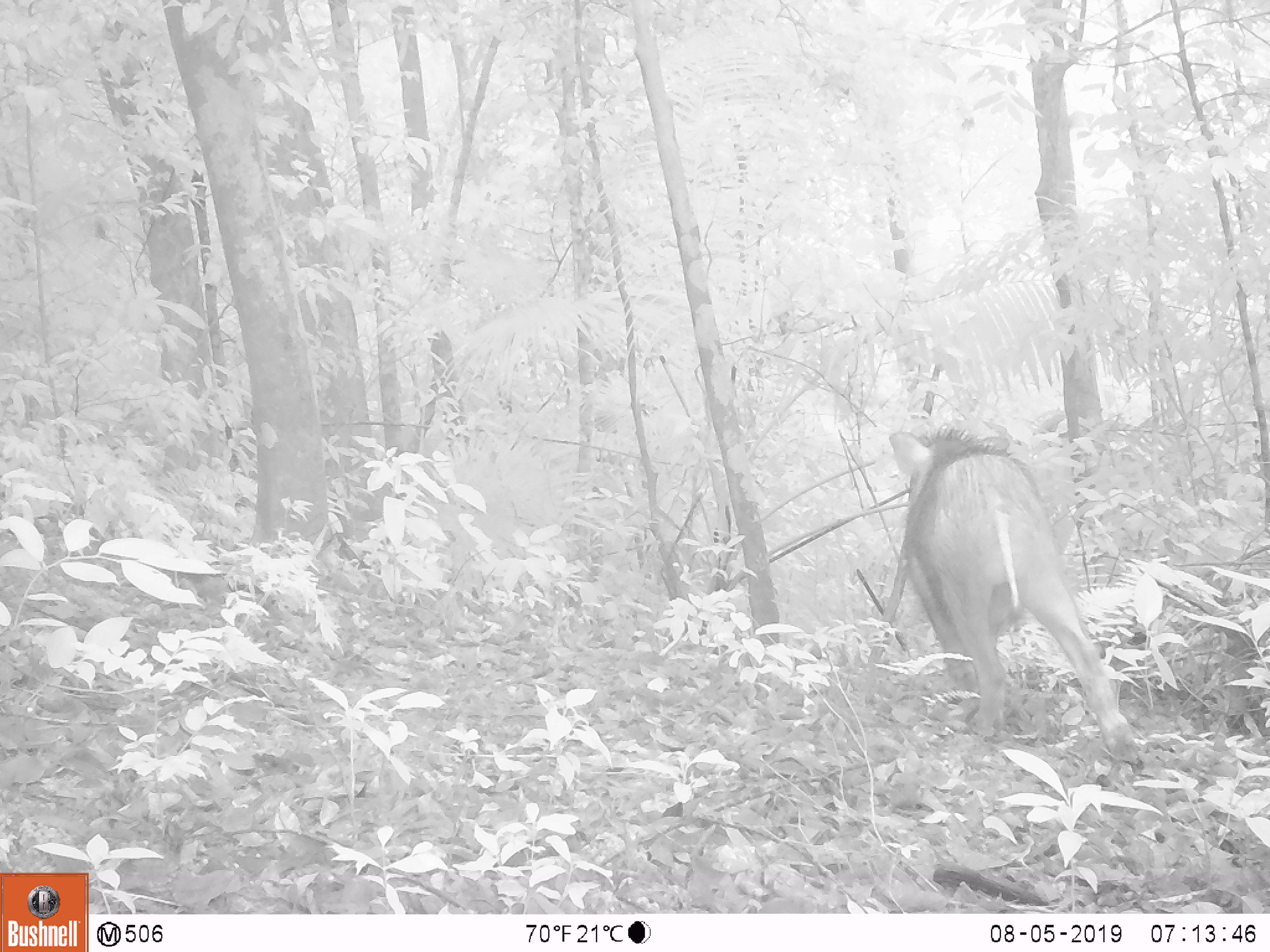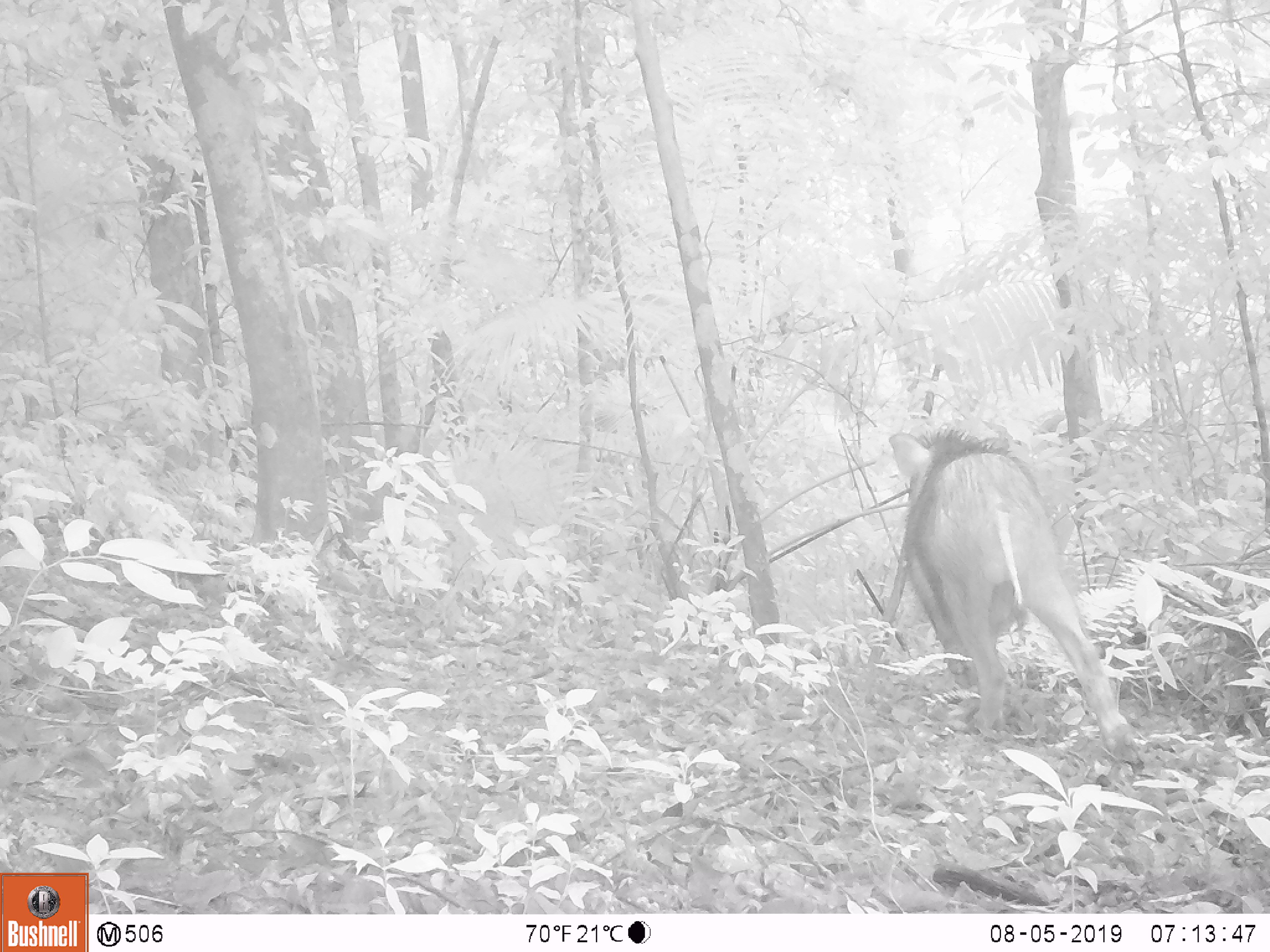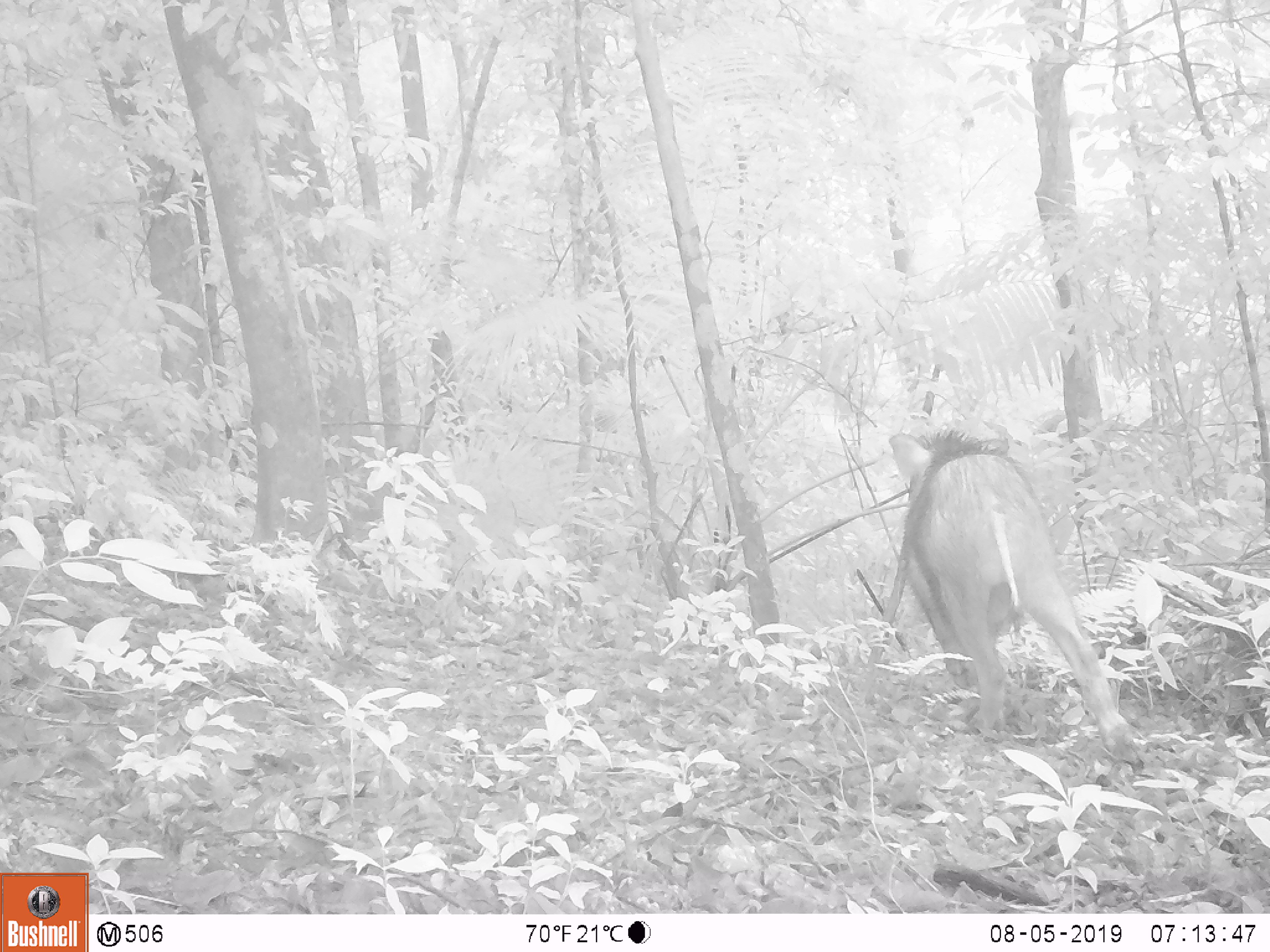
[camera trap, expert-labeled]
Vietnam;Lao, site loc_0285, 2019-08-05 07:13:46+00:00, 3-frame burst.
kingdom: Animalia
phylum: Chordata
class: Mammalia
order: Artiodactyla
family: Suidae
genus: Sus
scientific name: Sus scrofa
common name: eurasian wild pig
Eurasian wild pig (Sus scrofa). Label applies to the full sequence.